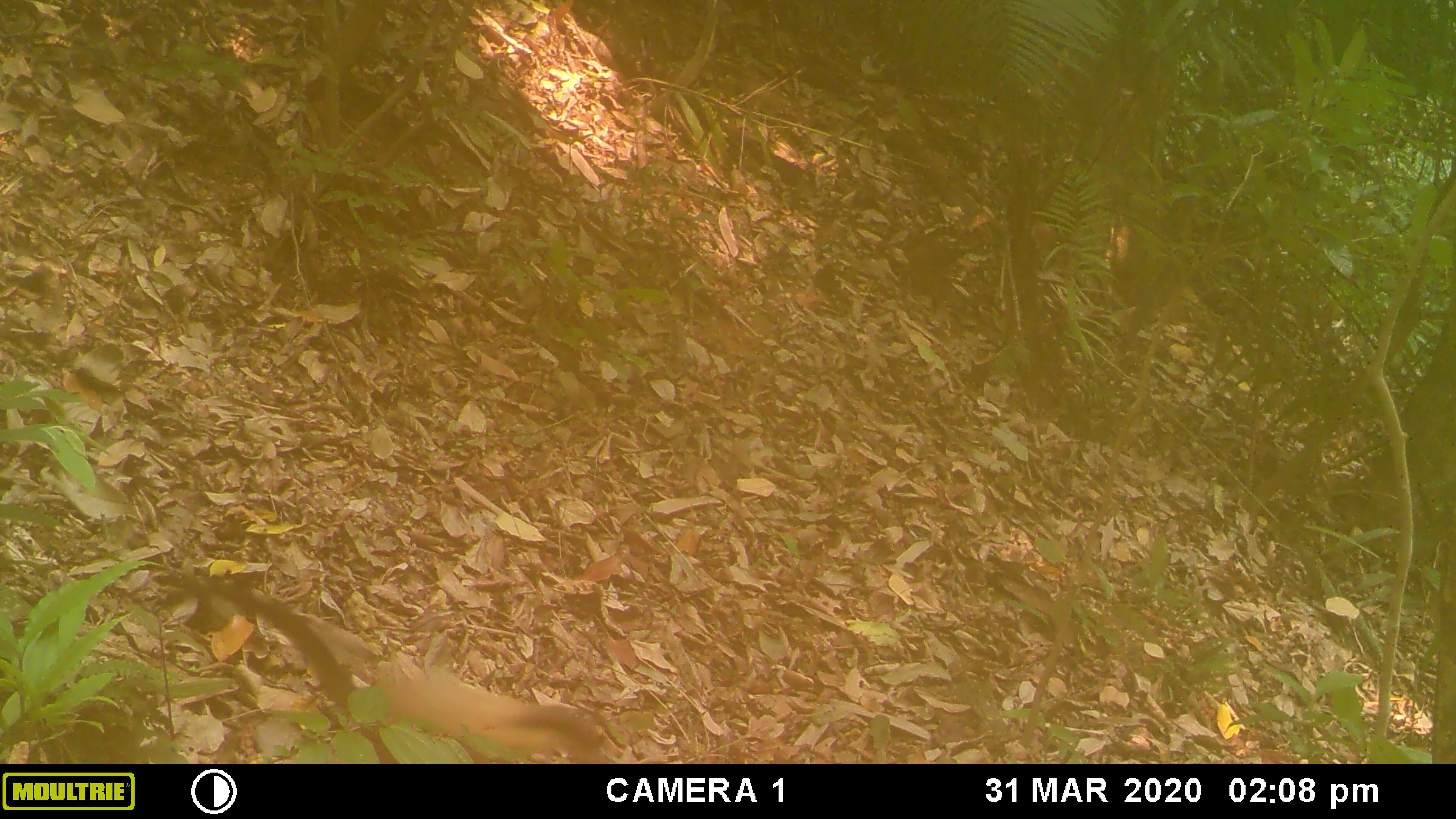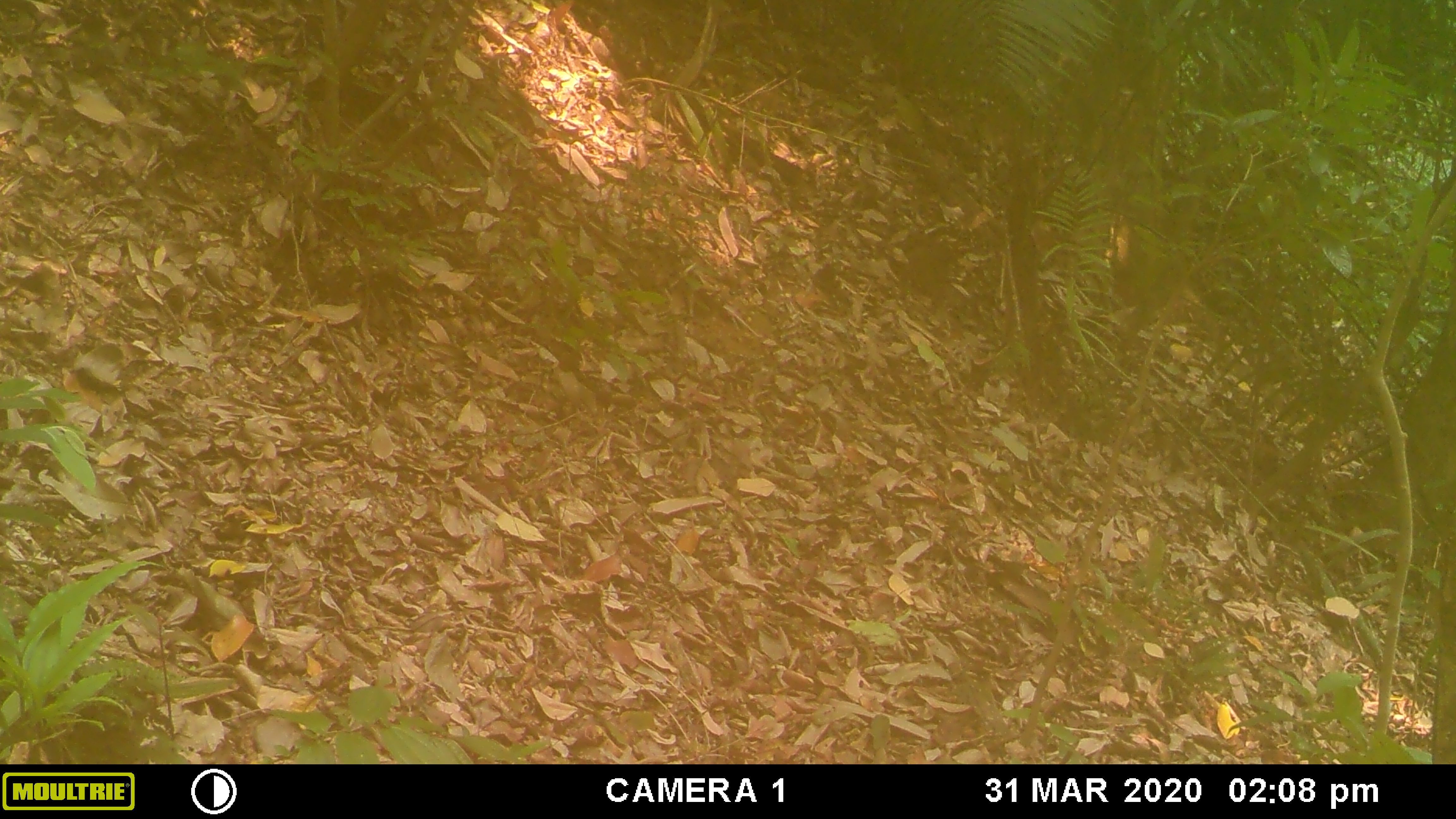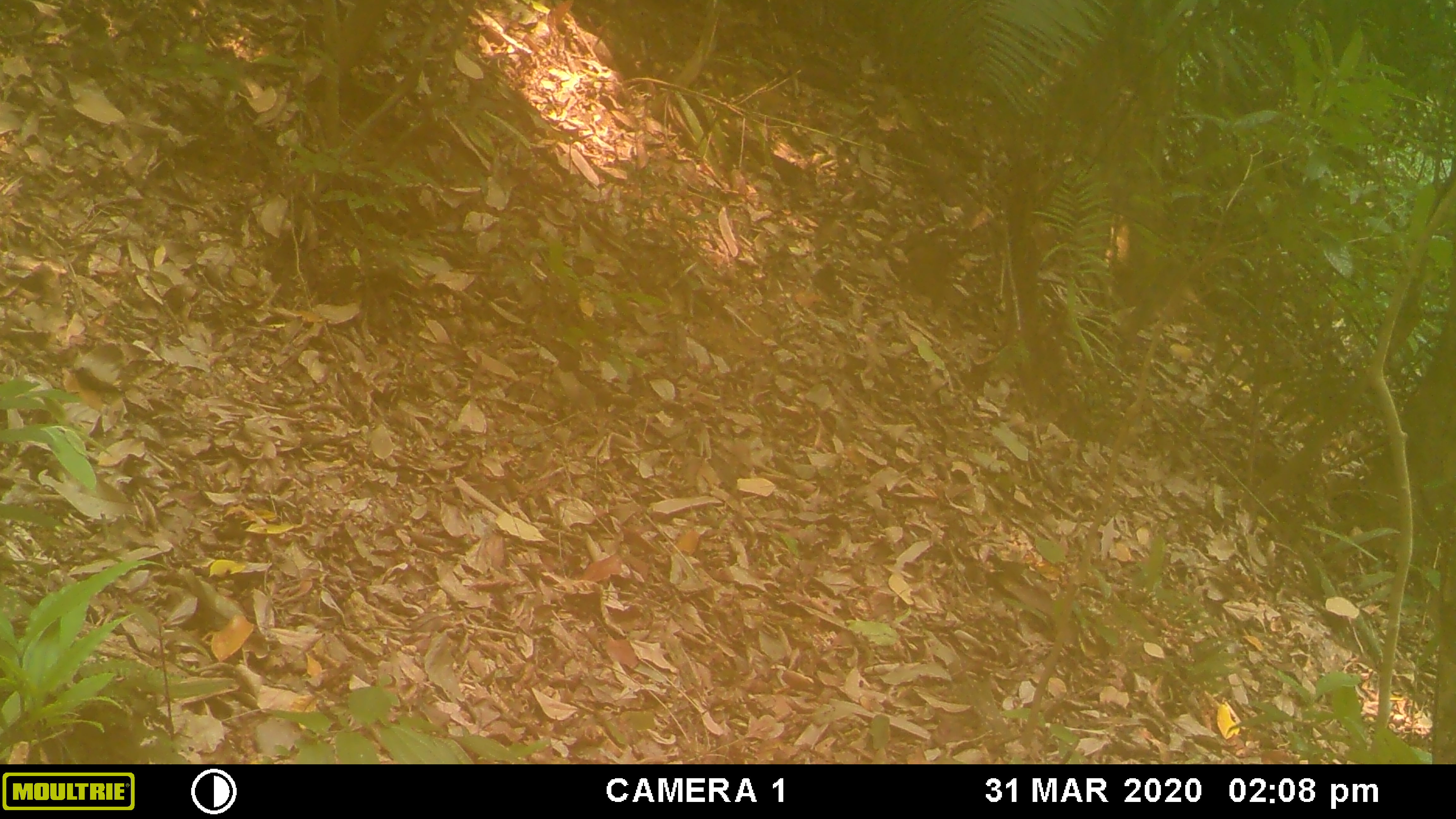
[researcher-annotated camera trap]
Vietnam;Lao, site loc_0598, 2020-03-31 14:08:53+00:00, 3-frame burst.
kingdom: Animalia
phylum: Chordata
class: Mammalia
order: Carnivora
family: Mustelidae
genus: Martes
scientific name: Martes flavigula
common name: yellow-throated marten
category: yellow throated marten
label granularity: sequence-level